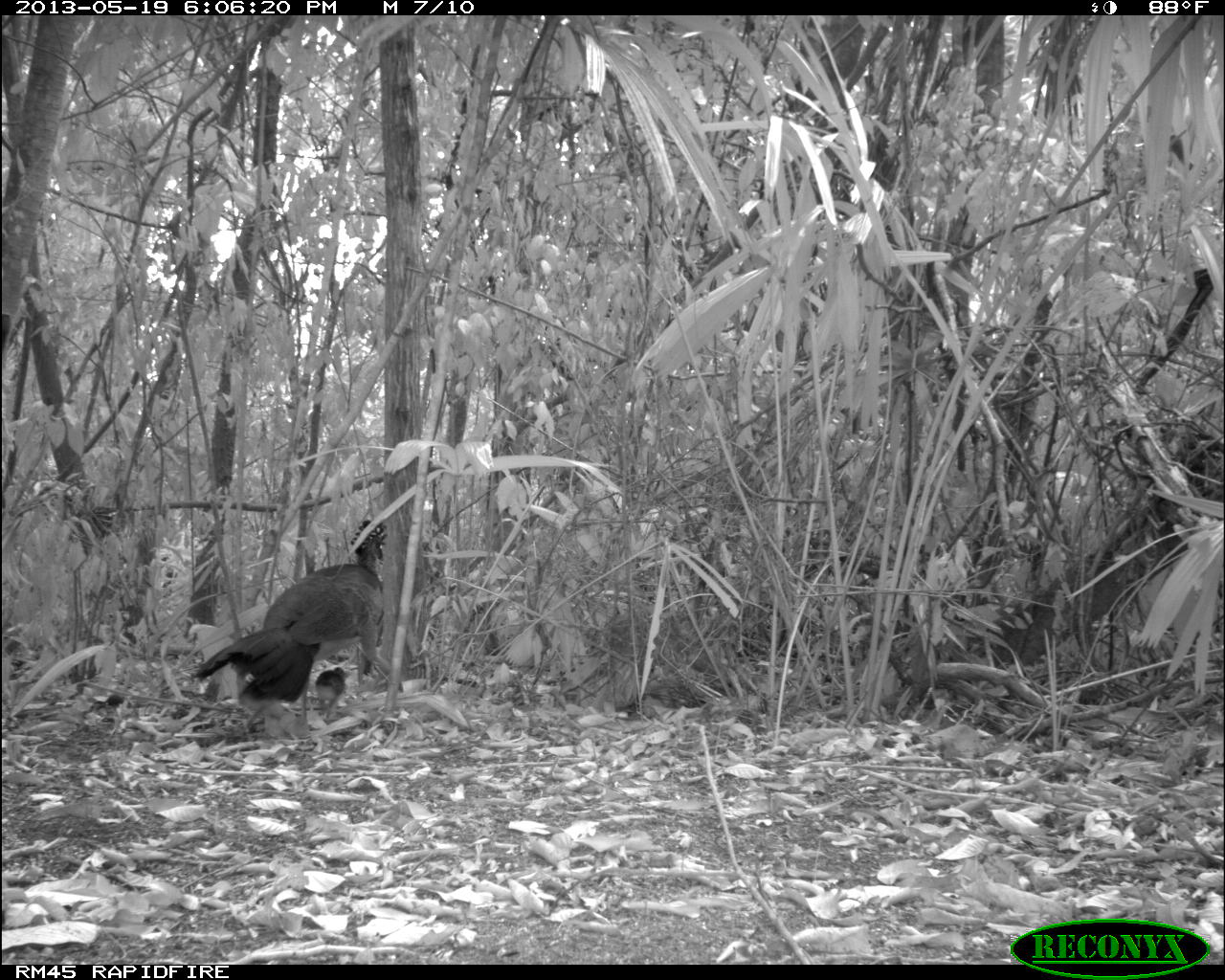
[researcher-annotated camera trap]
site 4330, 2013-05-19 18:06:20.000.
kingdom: Animalia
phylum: Chordata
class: Aves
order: Galliformes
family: Cracidae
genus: Crax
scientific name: Crax rubra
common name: great curassow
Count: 1.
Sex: female.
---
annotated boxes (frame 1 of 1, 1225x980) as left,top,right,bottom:
crax rubra: 188,519,392,741; 311,667,355,719